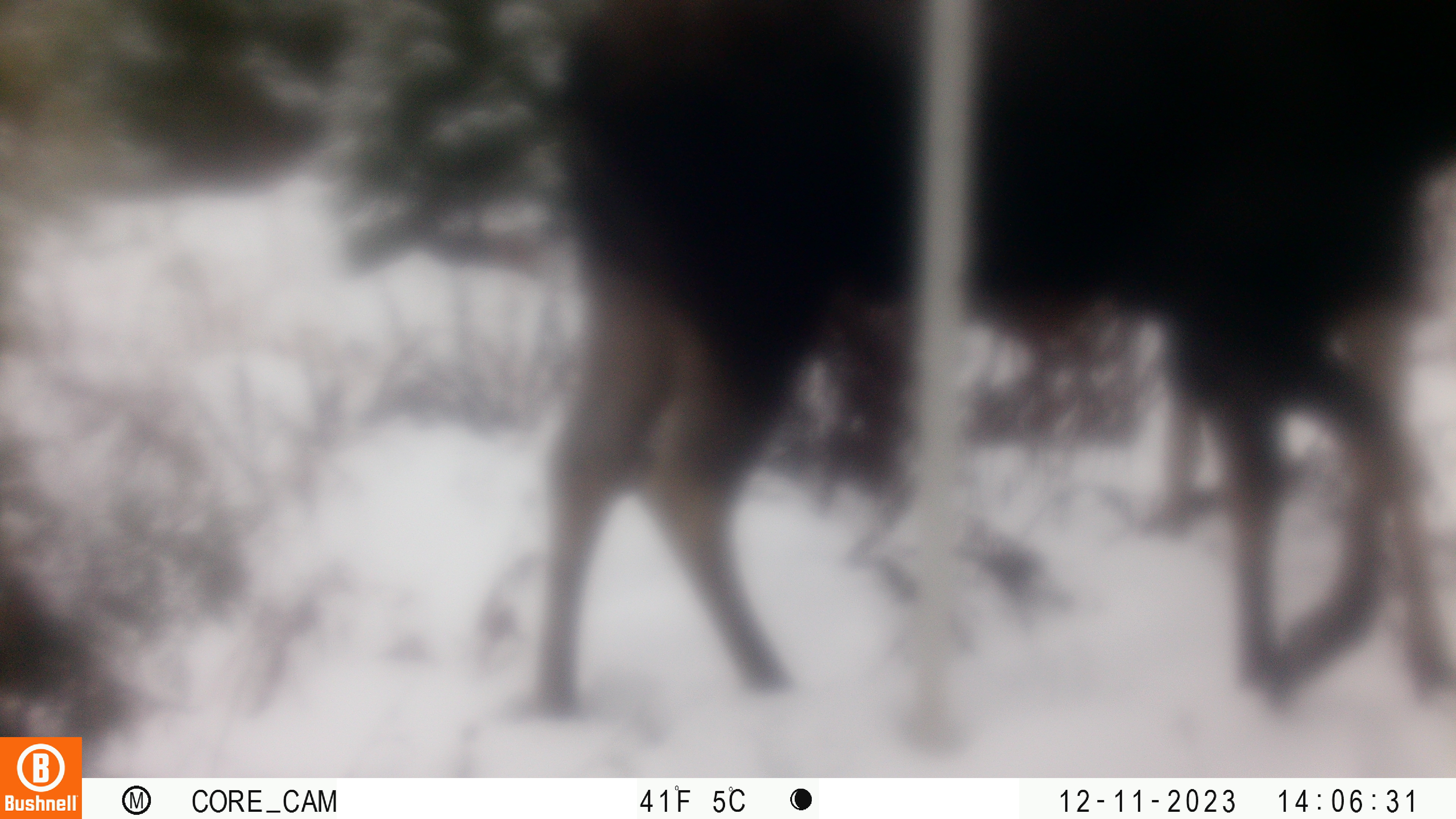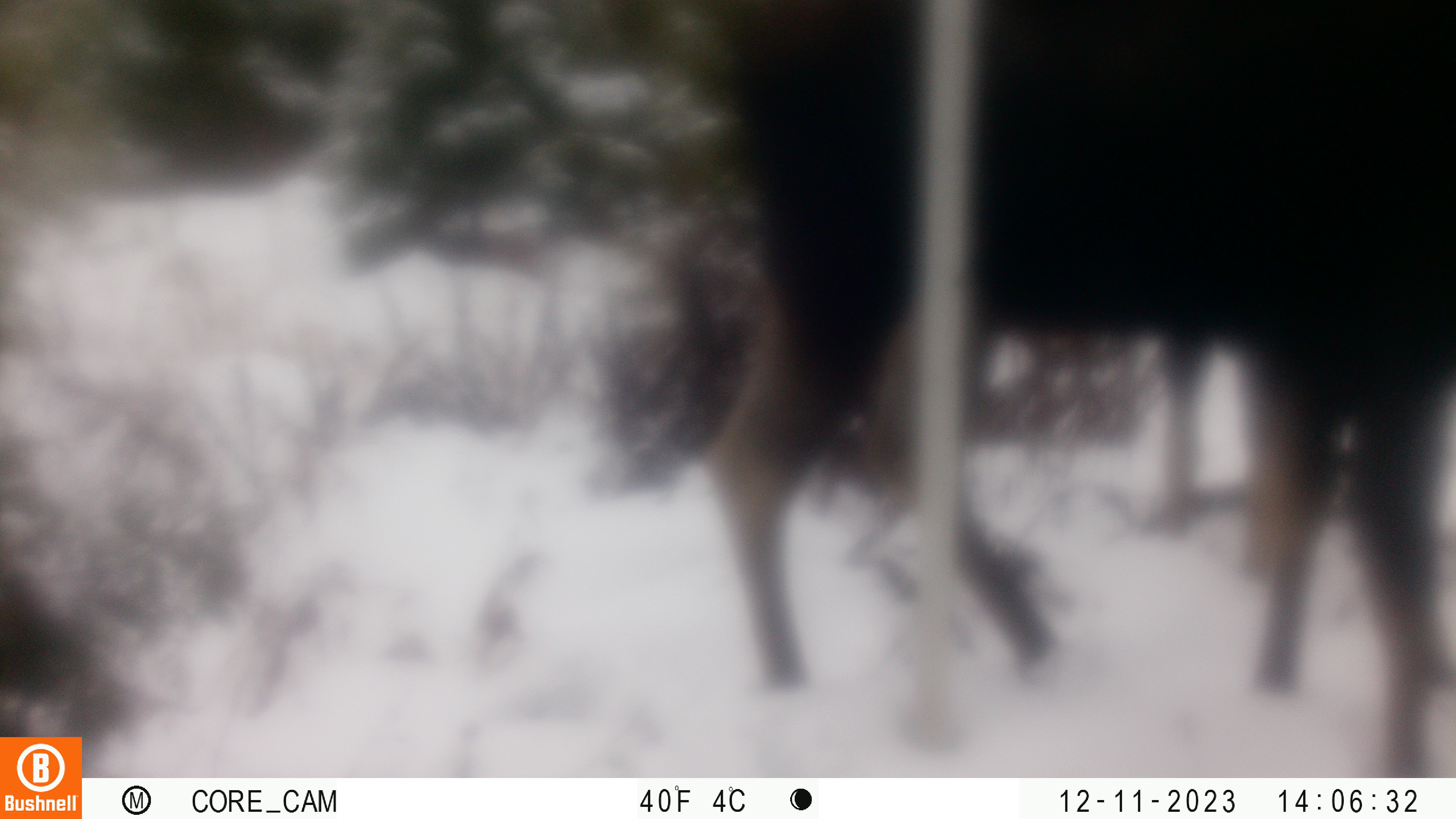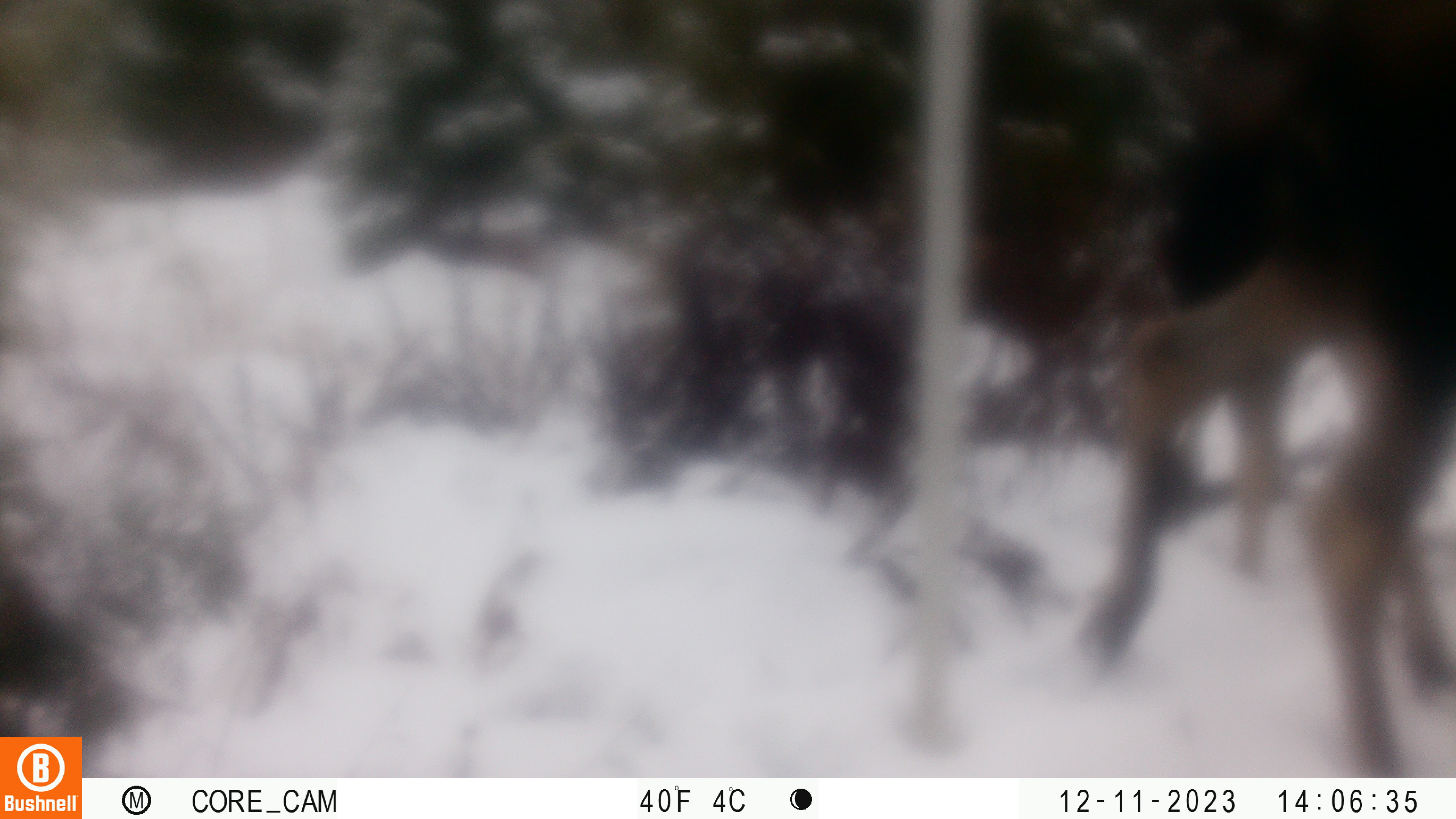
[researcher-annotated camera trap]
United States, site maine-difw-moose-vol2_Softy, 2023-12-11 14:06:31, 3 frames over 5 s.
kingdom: Animalia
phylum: Chordata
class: Mammalia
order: Artiodactyla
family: Cervidae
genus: Alces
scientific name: Alces alces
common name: moose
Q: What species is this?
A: Moose (Alces alces).